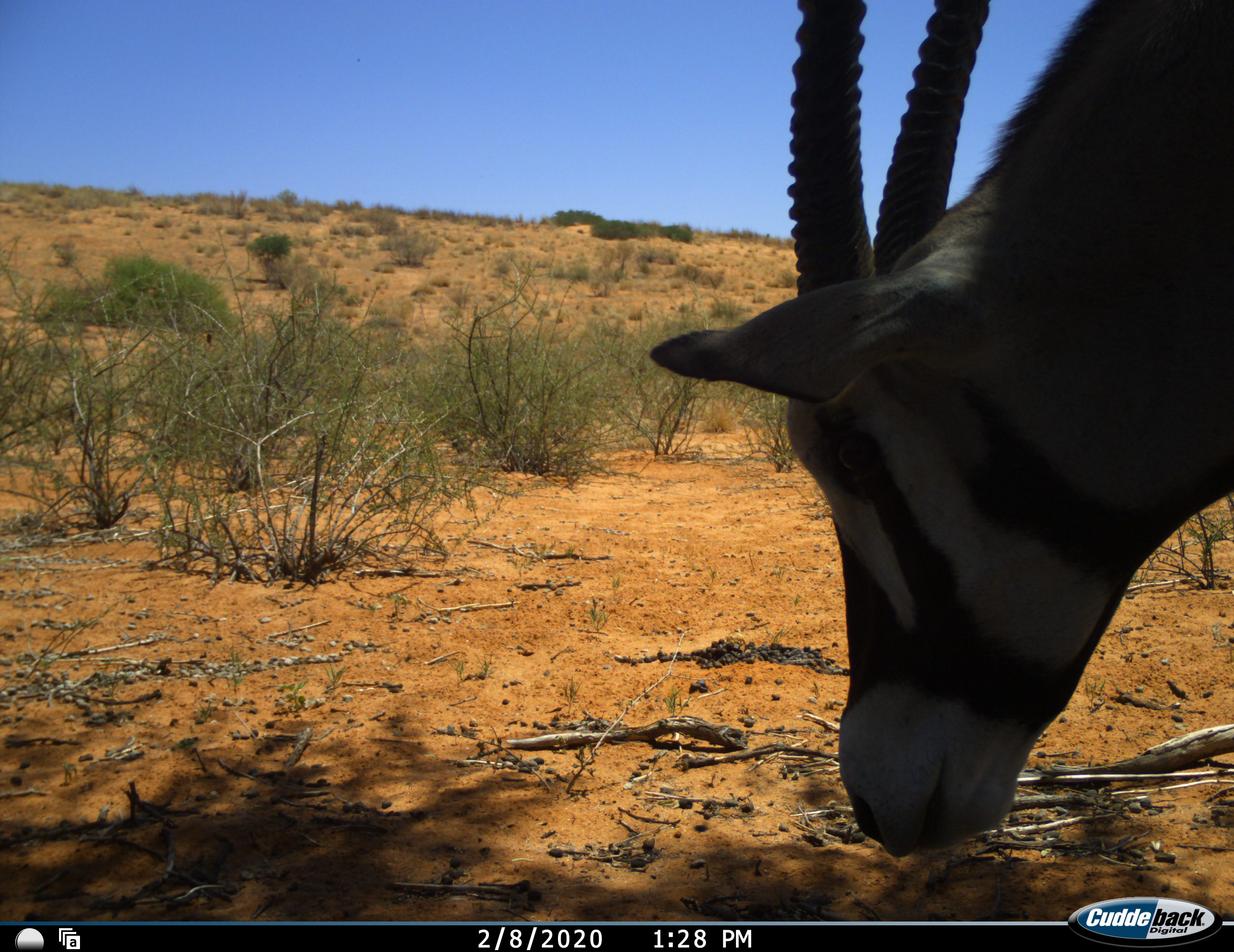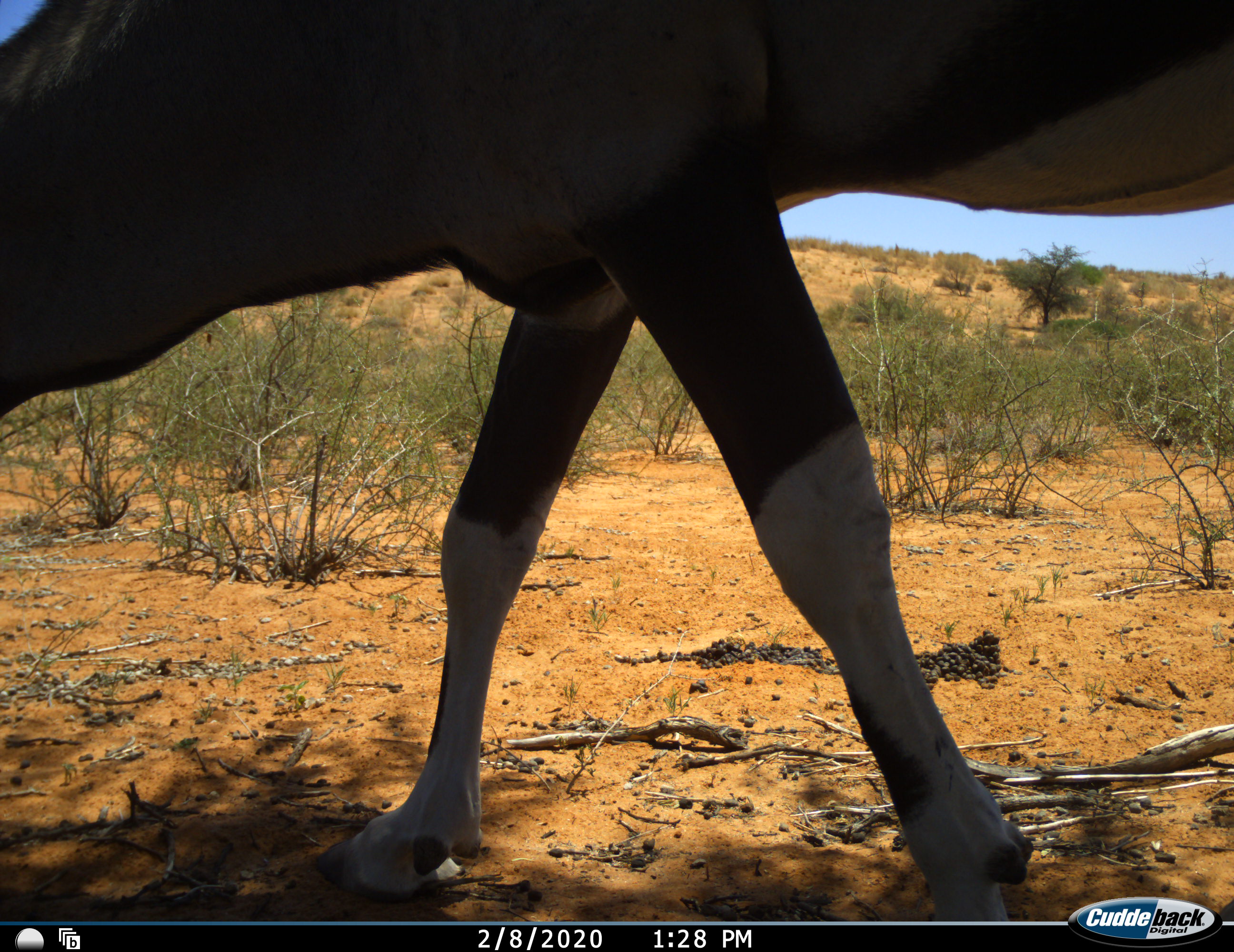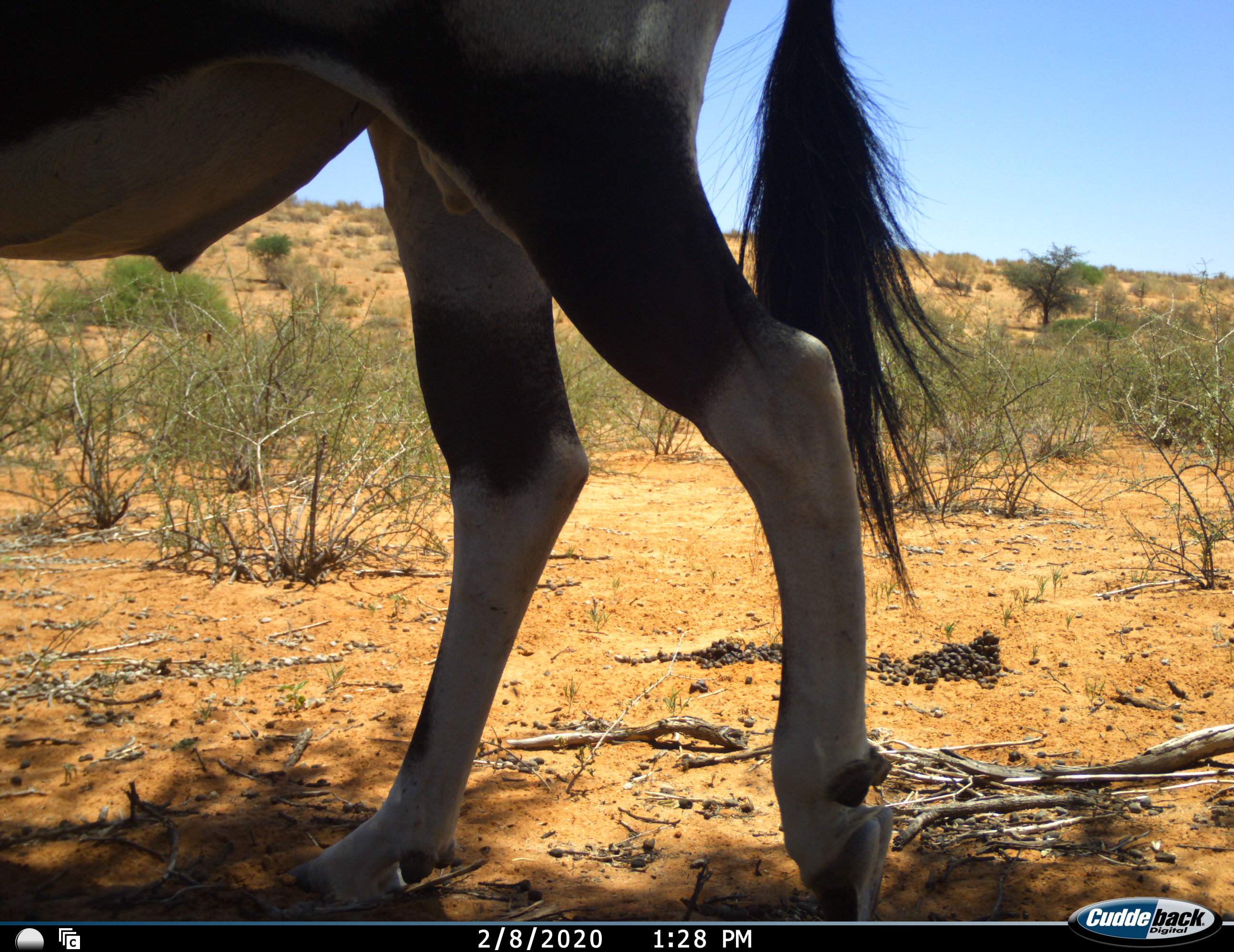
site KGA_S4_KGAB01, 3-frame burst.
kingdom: Animalia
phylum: Chordata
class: Mammalia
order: Artiodactyla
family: Bovidae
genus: Oryx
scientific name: Oryx gazella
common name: gemsbok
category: oryx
Oryx (gemsbok) (Oryx gazella), count 1. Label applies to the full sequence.